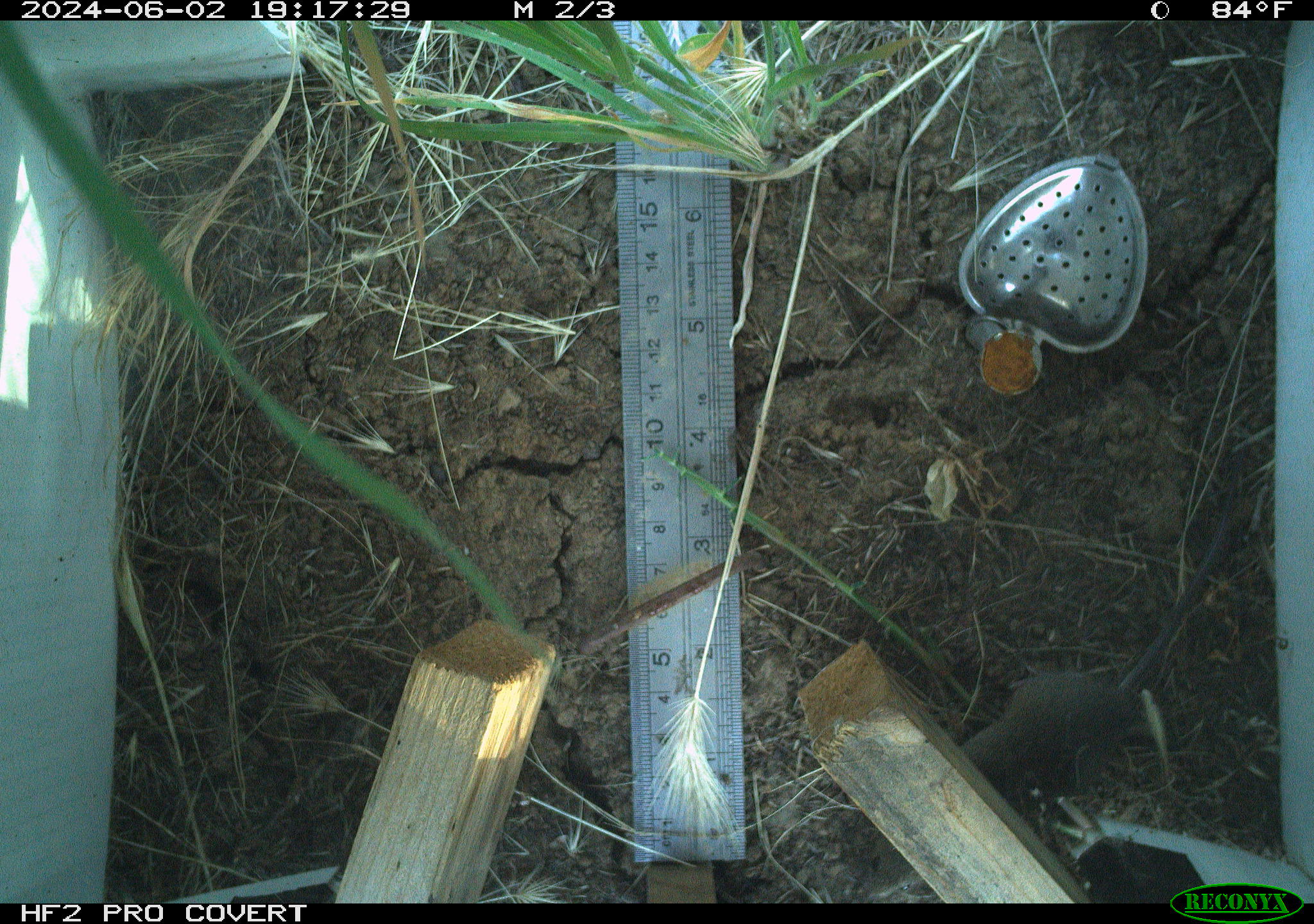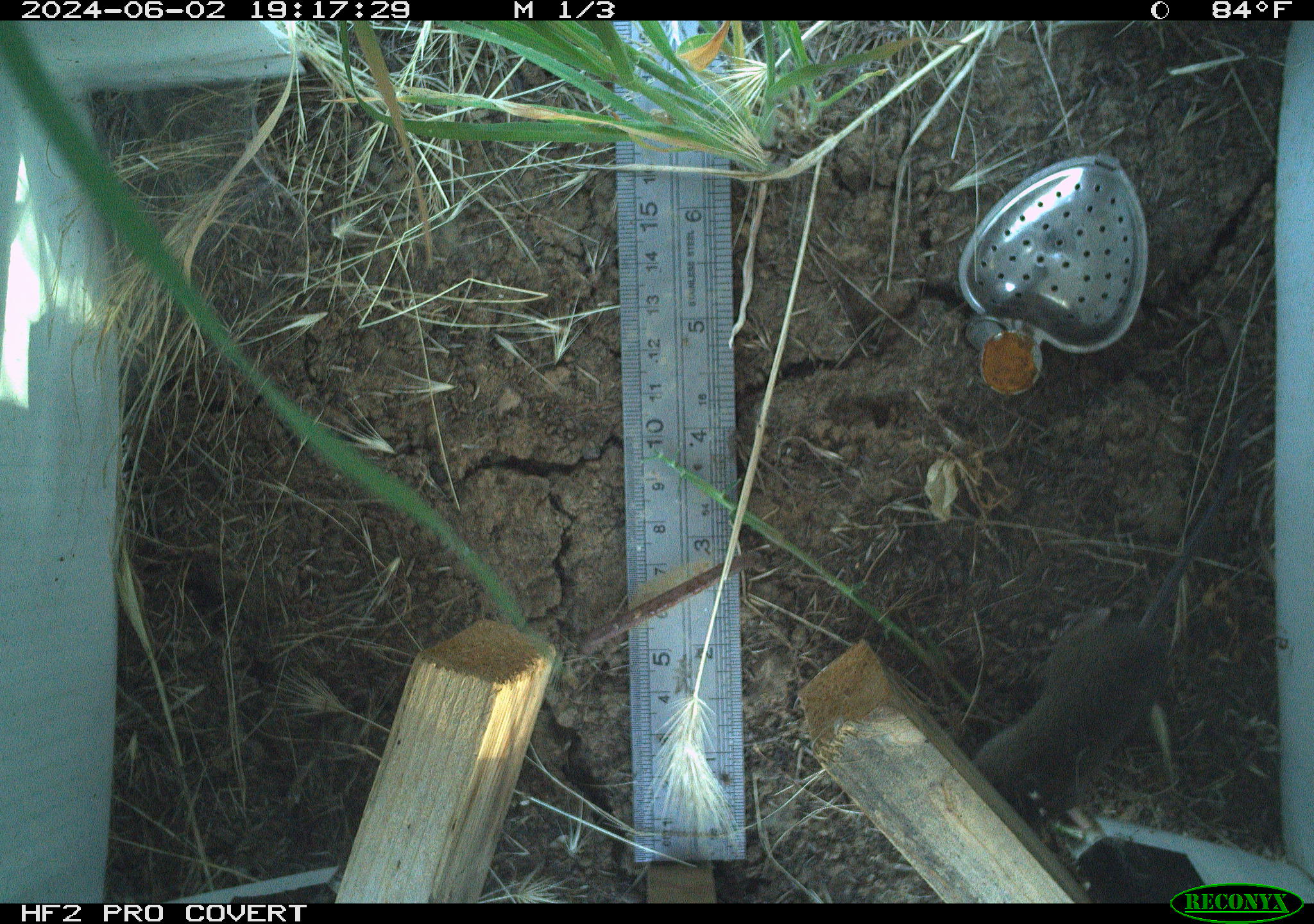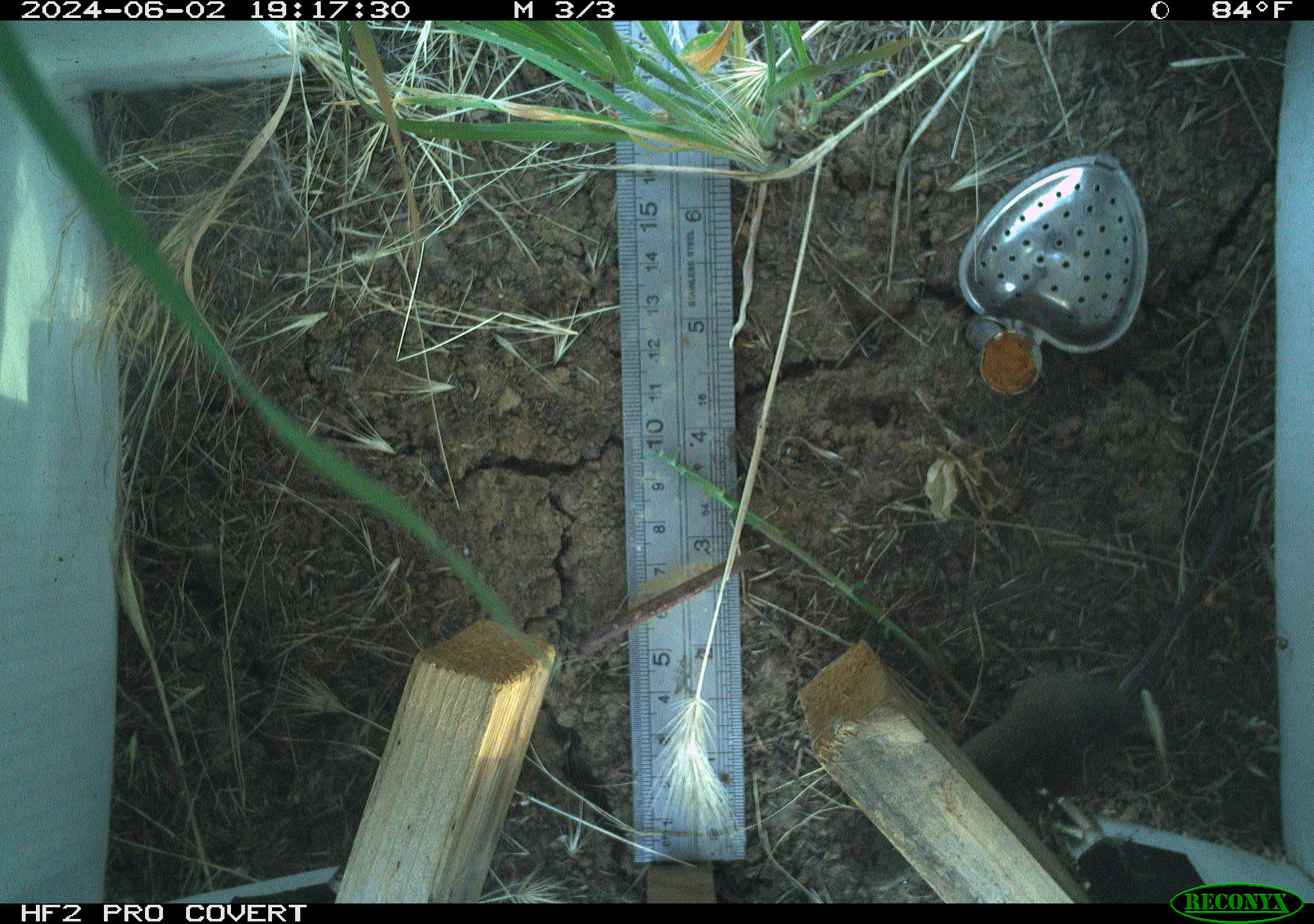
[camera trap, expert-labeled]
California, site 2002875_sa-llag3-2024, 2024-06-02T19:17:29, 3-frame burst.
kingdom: Animalia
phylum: Chordata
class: Mammalia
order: Rodentia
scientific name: Rodentia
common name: mouse species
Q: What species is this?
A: Mouse species (Rodentia).